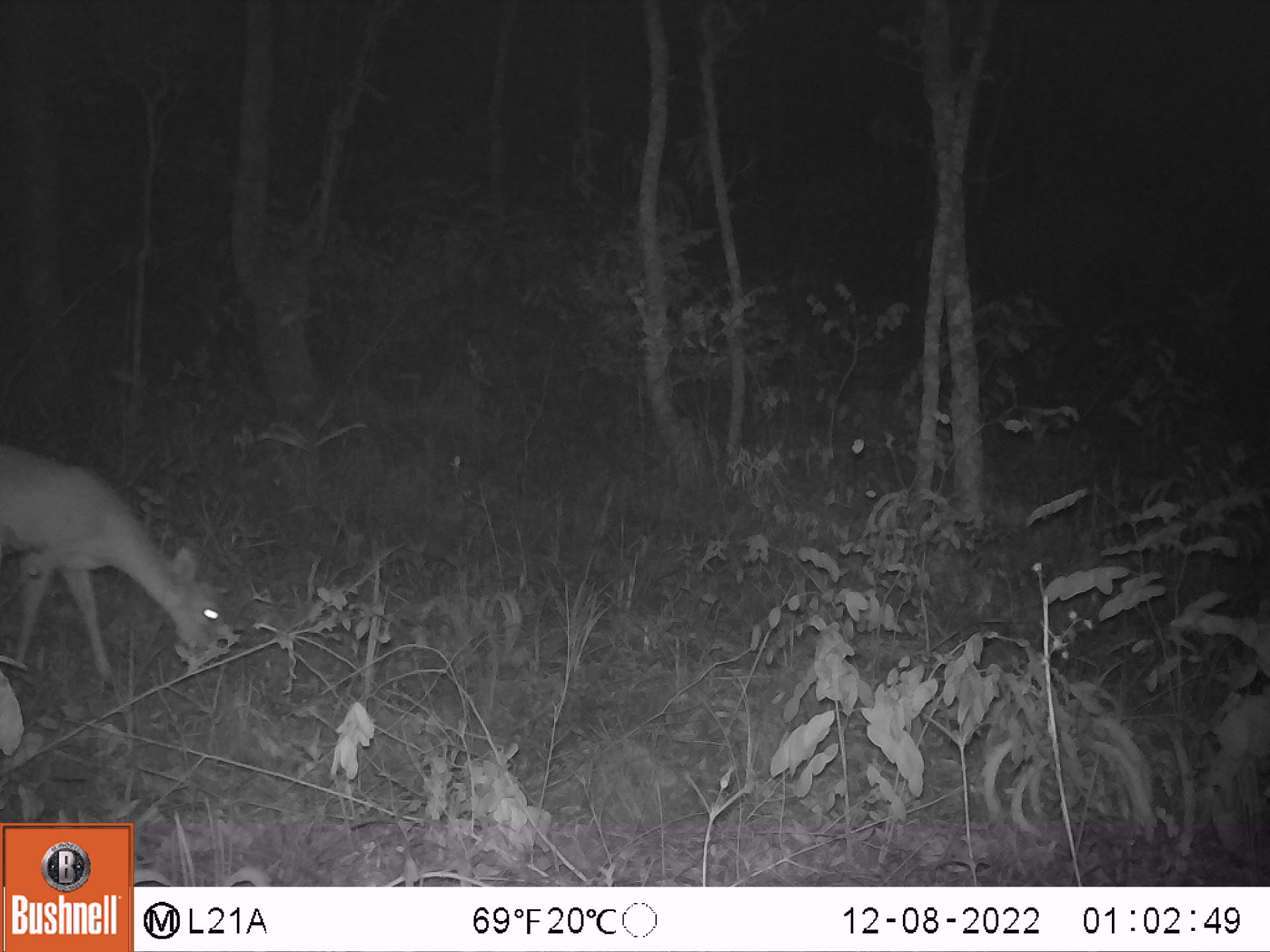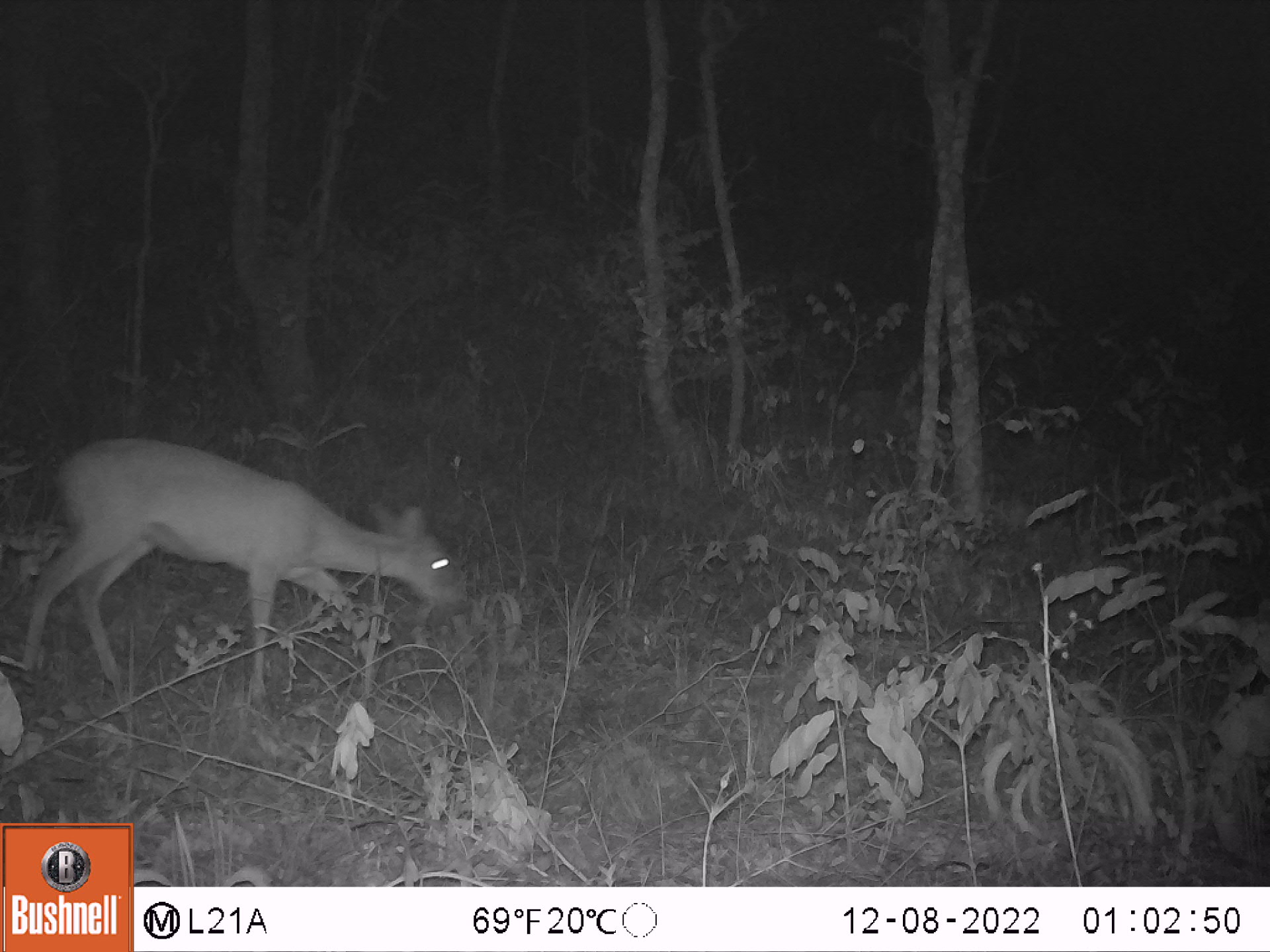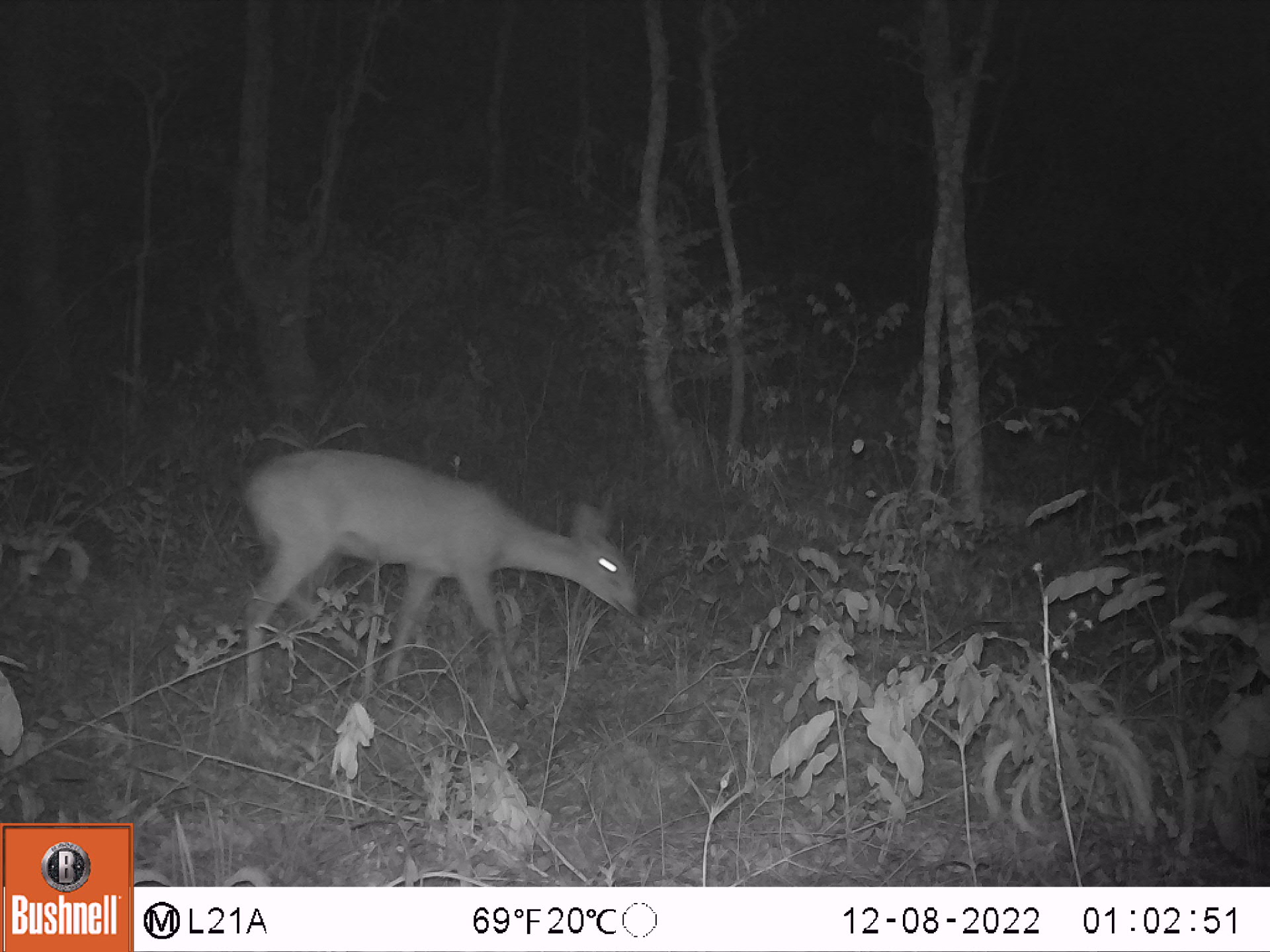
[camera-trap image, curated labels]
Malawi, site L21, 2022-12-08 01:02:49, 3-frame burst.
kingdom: Animalia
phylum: Chordata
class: Mammalia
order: Artiodactyla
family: Bovidae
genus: Sylvicapra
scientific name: Sylvicapra grimmia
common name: common duiker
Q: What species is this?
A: Common duiker (Sylvicapra grimmia).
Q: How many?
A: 1.